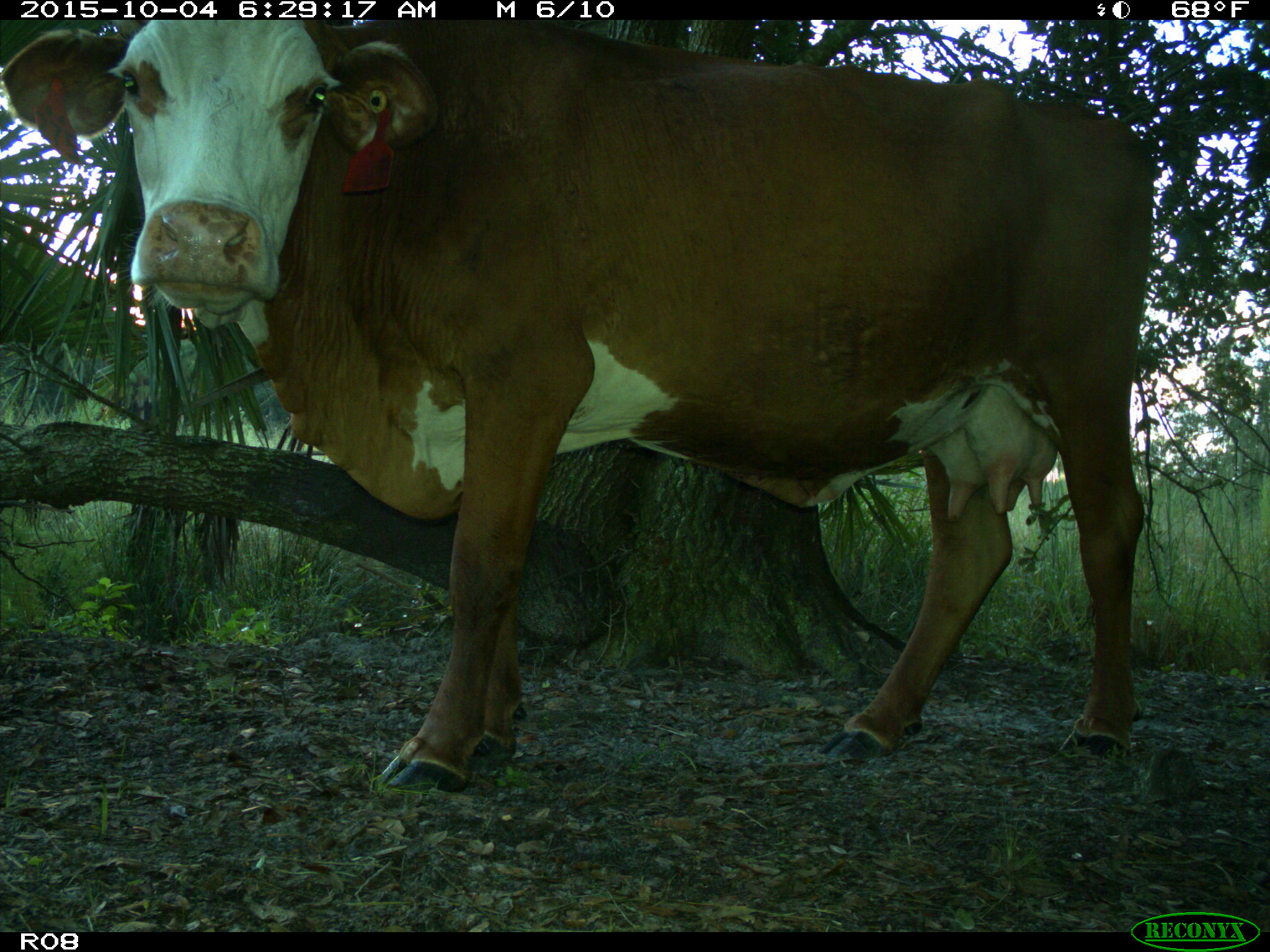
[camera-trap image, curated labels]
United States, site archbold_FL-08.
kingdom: Animalia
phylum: Chordata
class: Mammalia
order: Artiodactyla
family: Bovidae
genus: Bos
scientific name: Bos taurus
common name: domestic cow